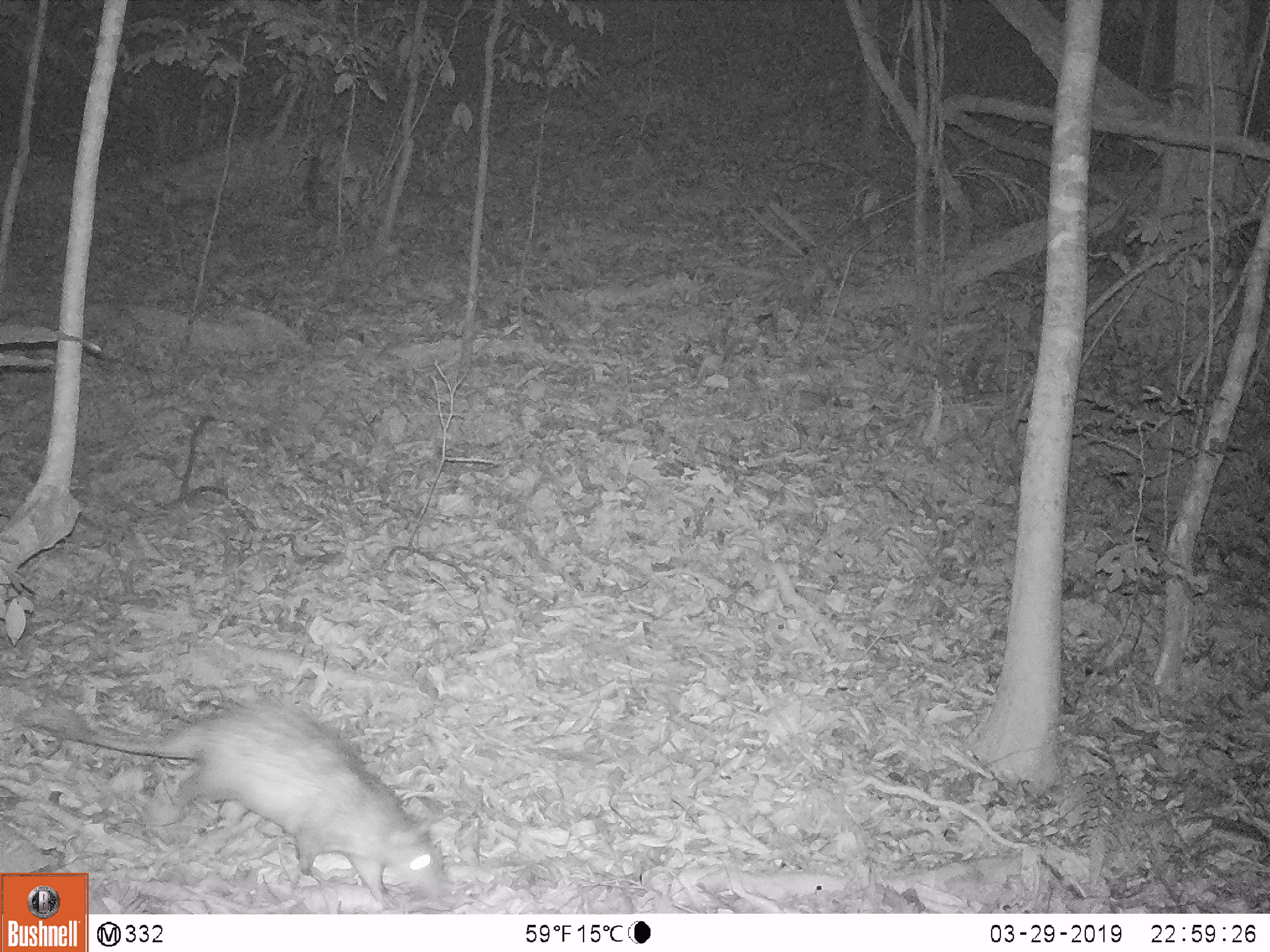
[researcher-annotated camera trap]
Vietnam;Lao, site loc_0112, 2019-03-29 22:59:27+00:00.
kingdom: Animalia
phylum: Chordata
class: Mammalia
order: Rodentia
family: Hystricidae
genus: Atherurus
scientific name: Atherurus macrourus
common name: asiatic brush-tailed porcupine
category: asiatic brush tailed porcupine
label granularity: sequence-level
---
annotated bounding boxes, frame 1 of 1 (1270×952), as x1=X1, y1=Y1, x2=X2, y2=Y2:
asiatic brush tailed porcupine: x1=17, y1=696, x2=448, y2=909